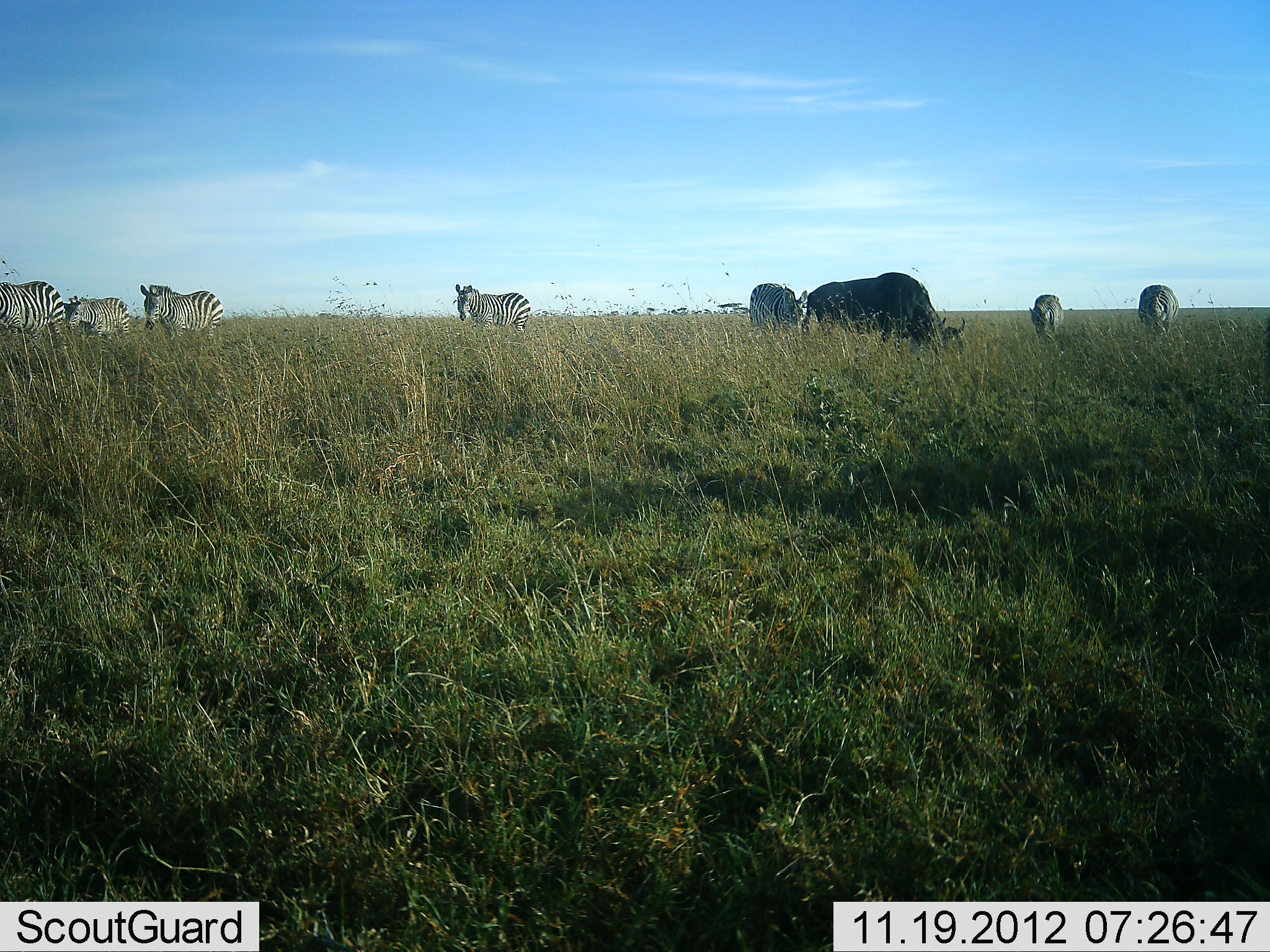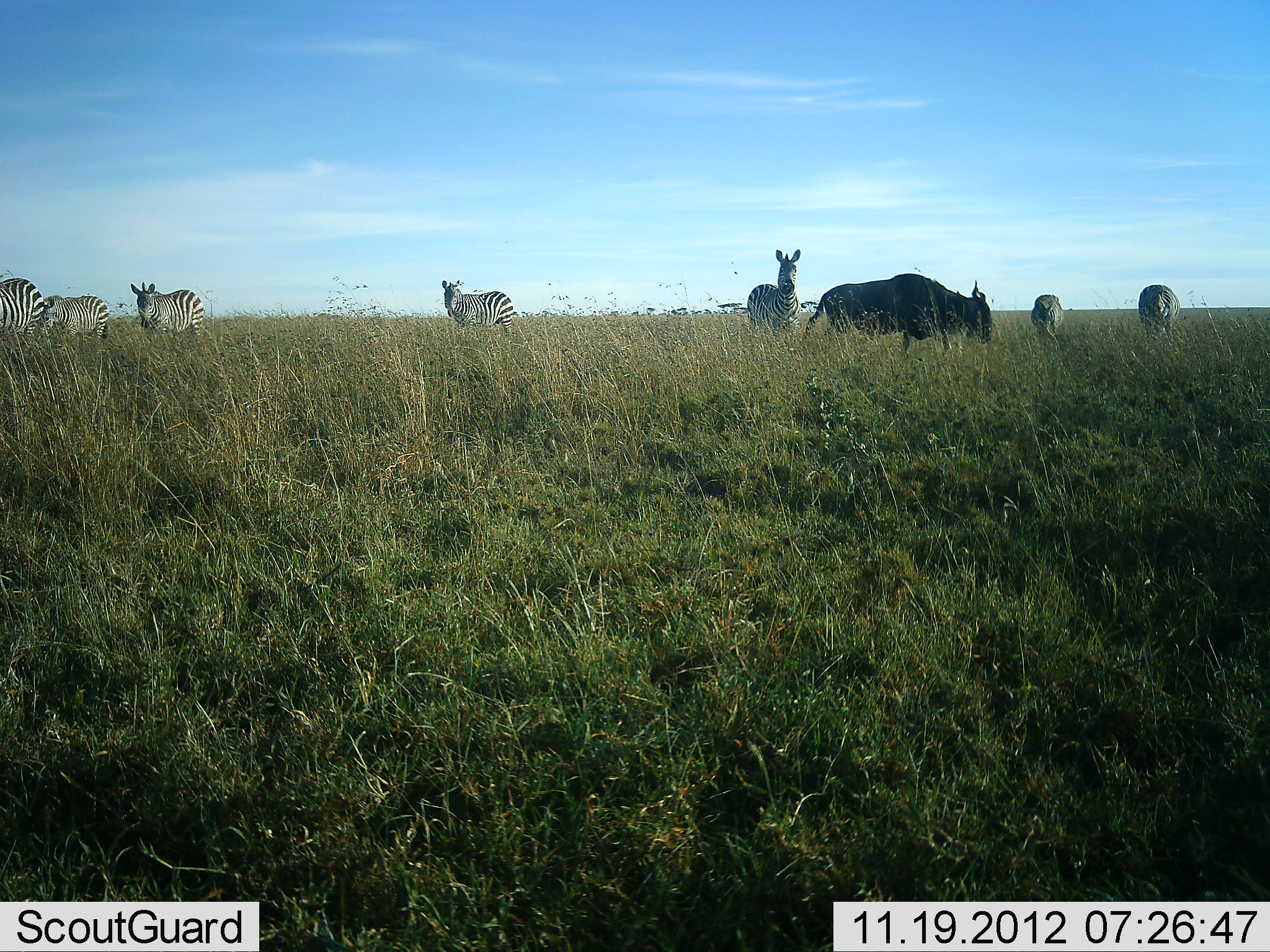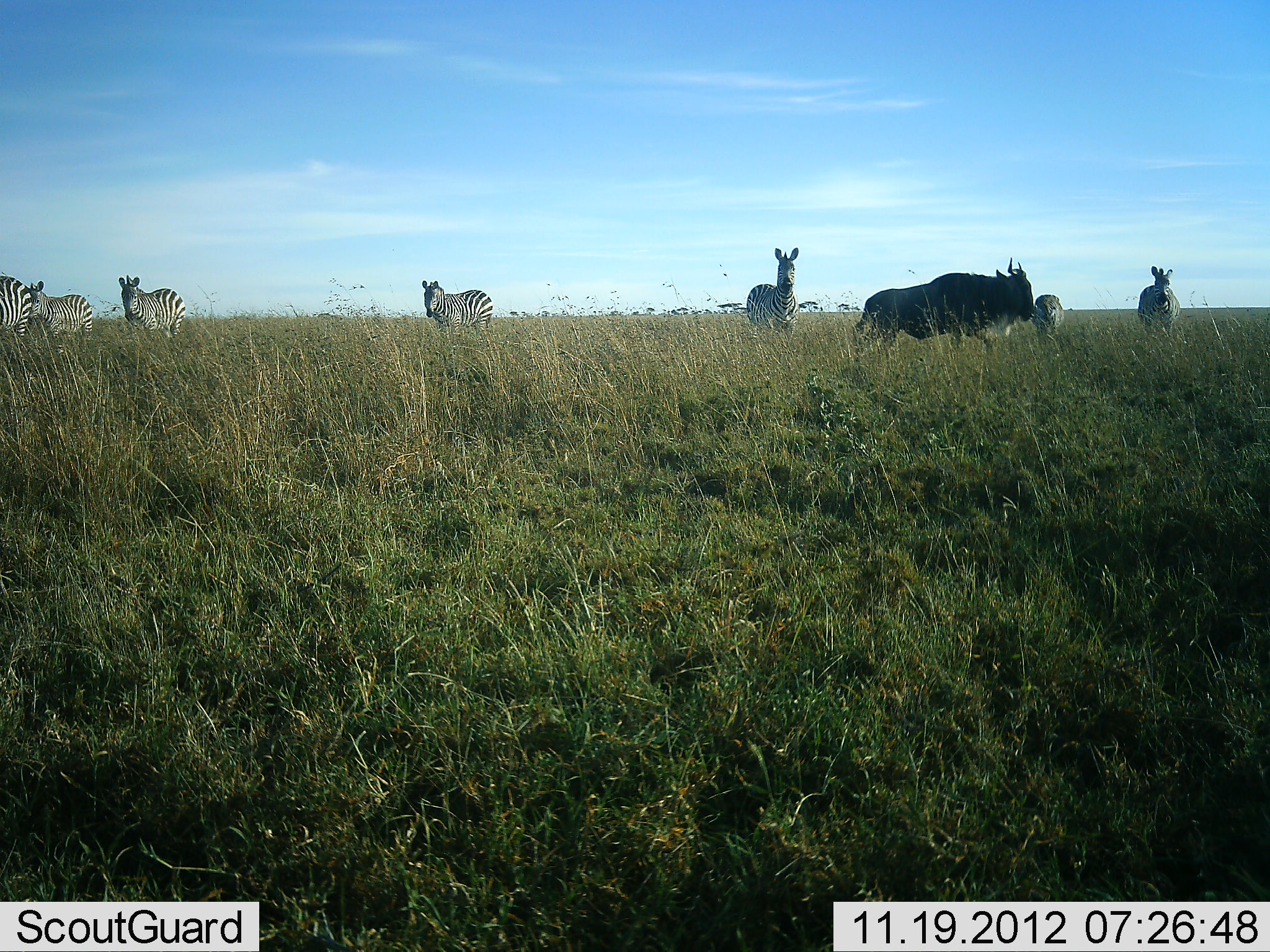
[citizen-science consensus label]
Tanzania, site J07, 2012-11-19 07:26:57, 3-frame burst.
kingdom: Animalia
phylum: Chordata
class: Mammalia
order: Artiodactyla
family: Bovidae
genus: Connochaetes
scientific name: Connochaetes taurinus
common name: blue wildebeest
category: wildebeest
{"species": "wildebeest (blue wildebeest) (Connochaetes taurinus)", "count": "1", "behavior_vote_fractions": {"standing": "14%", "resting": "0%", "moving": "48%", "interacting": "0%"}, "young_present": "0%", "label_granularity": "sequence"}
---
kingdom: Animalia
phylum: Chordata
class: Mammalia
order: Perissodactyla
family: Equidae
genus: Equus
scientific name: Equus quagga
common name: plains zebra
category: zebra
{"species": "zebra (plains zebra) (Equus quagga)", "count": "7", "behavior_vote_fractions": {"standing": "65%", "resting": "0%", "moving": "42%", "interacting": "0%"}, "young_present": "0%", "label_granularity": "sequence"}